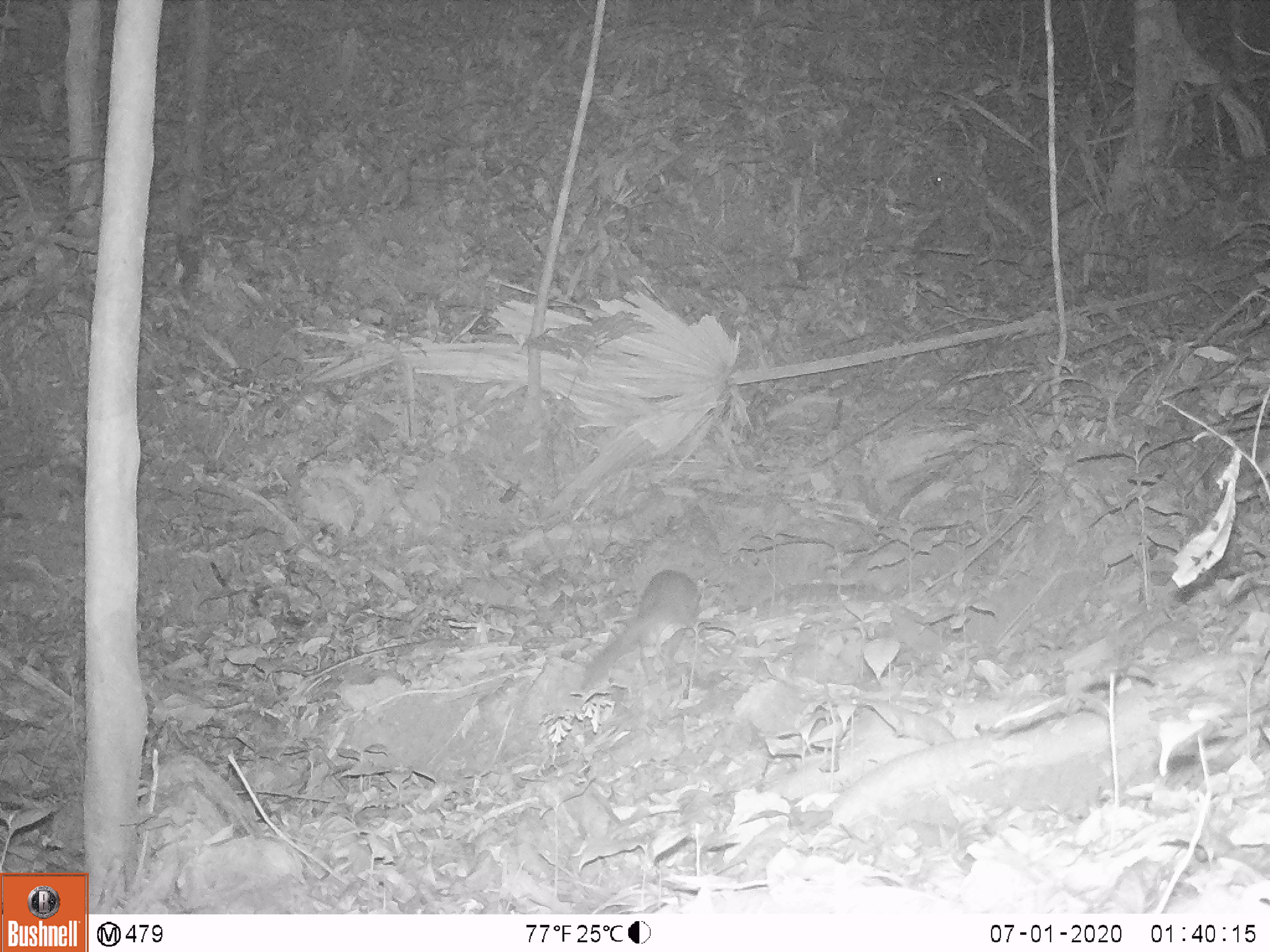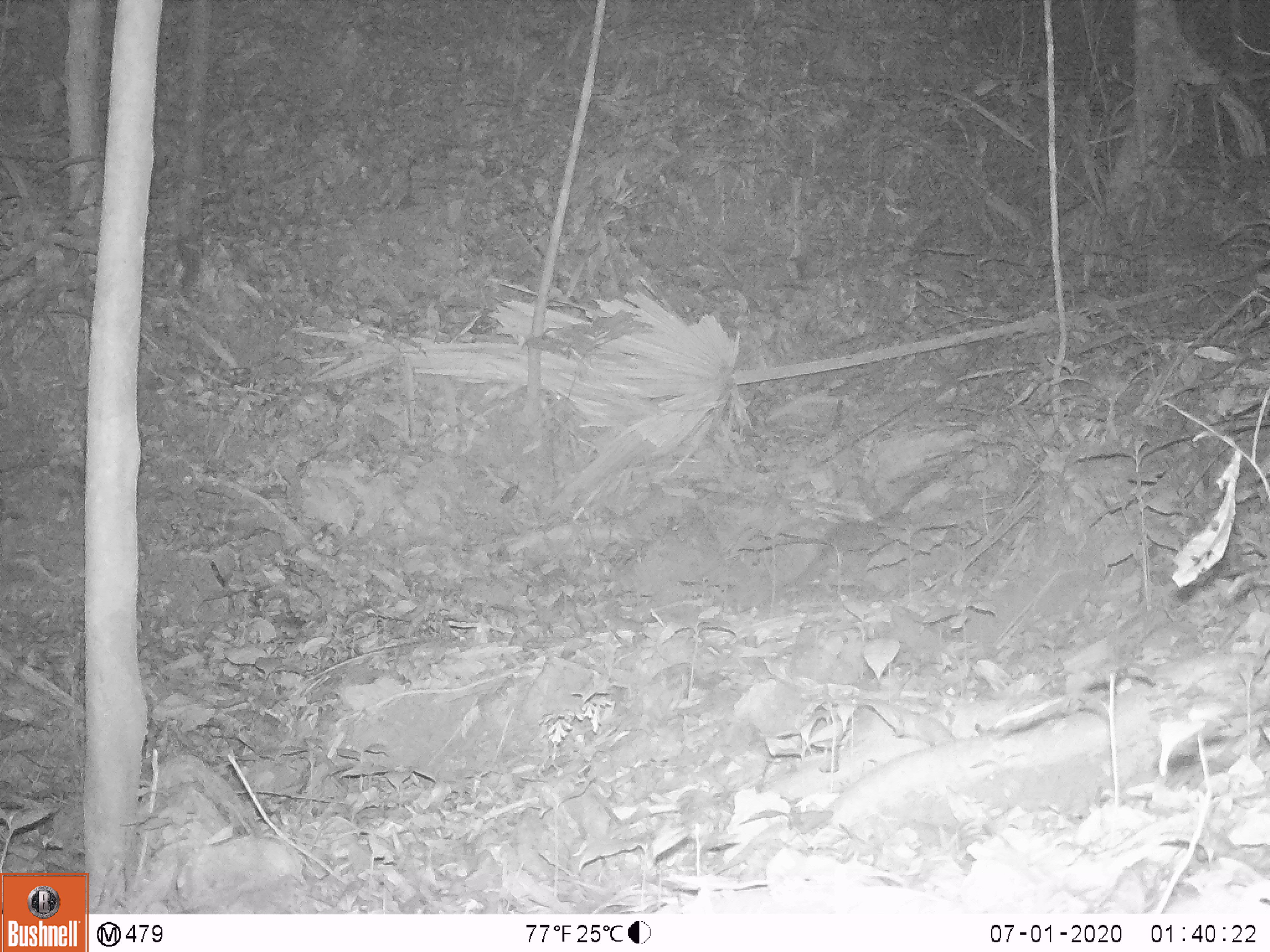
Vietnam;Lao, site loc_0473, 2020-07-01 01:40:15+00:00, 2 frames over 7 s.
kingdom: Animalia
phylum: Chordata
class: Mammalia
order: Carnivora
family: Mustelidae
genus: Melogale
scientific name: Melogale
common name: ferret badger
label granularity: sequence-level